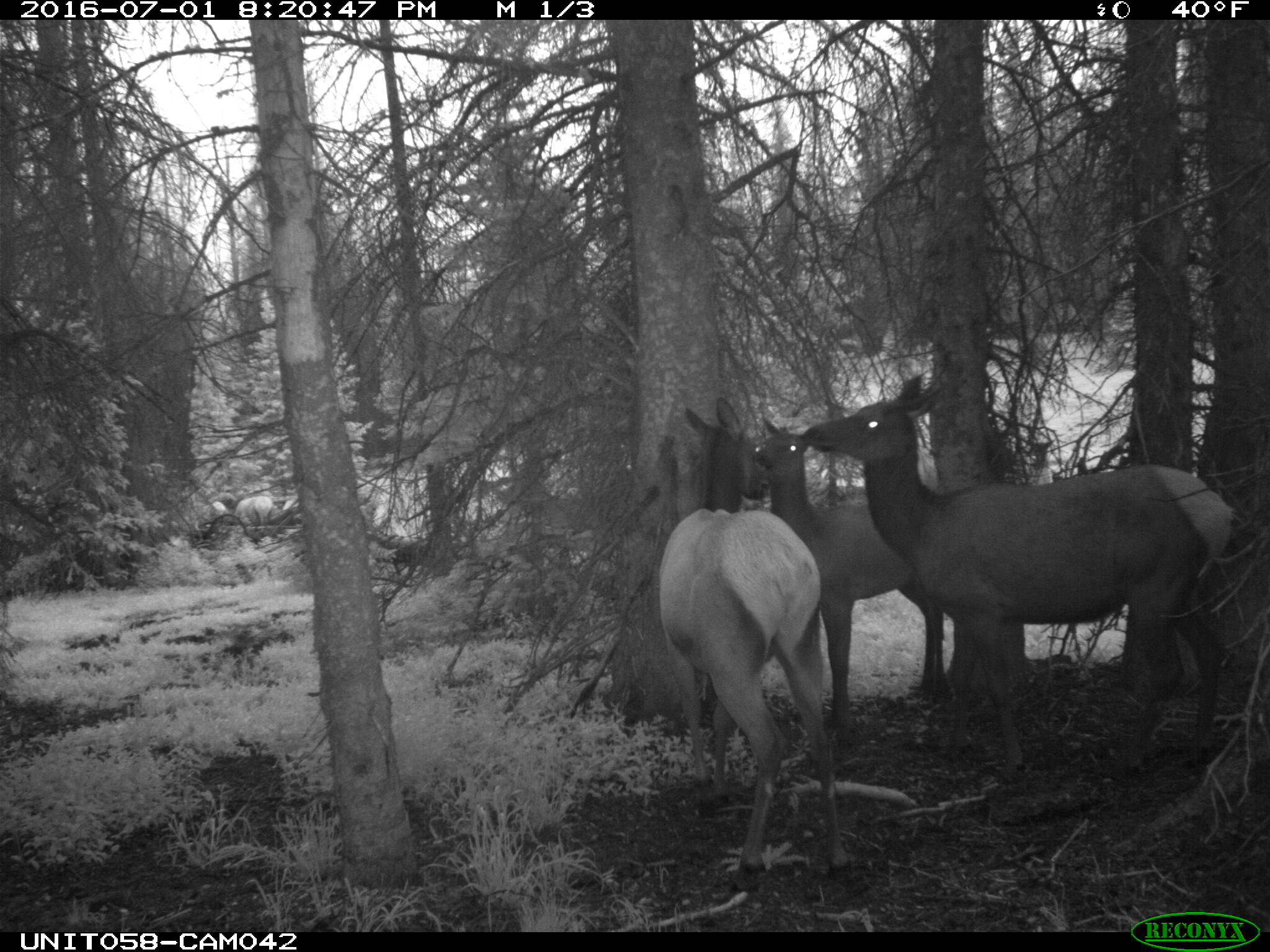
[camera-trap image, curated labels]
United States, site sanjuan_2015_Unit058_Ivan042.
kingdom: Animalia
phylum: Chordata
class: Mammalia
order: Artiodactyla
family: Cervidae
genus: Cervus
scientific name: Cervus elaphus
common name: red deer